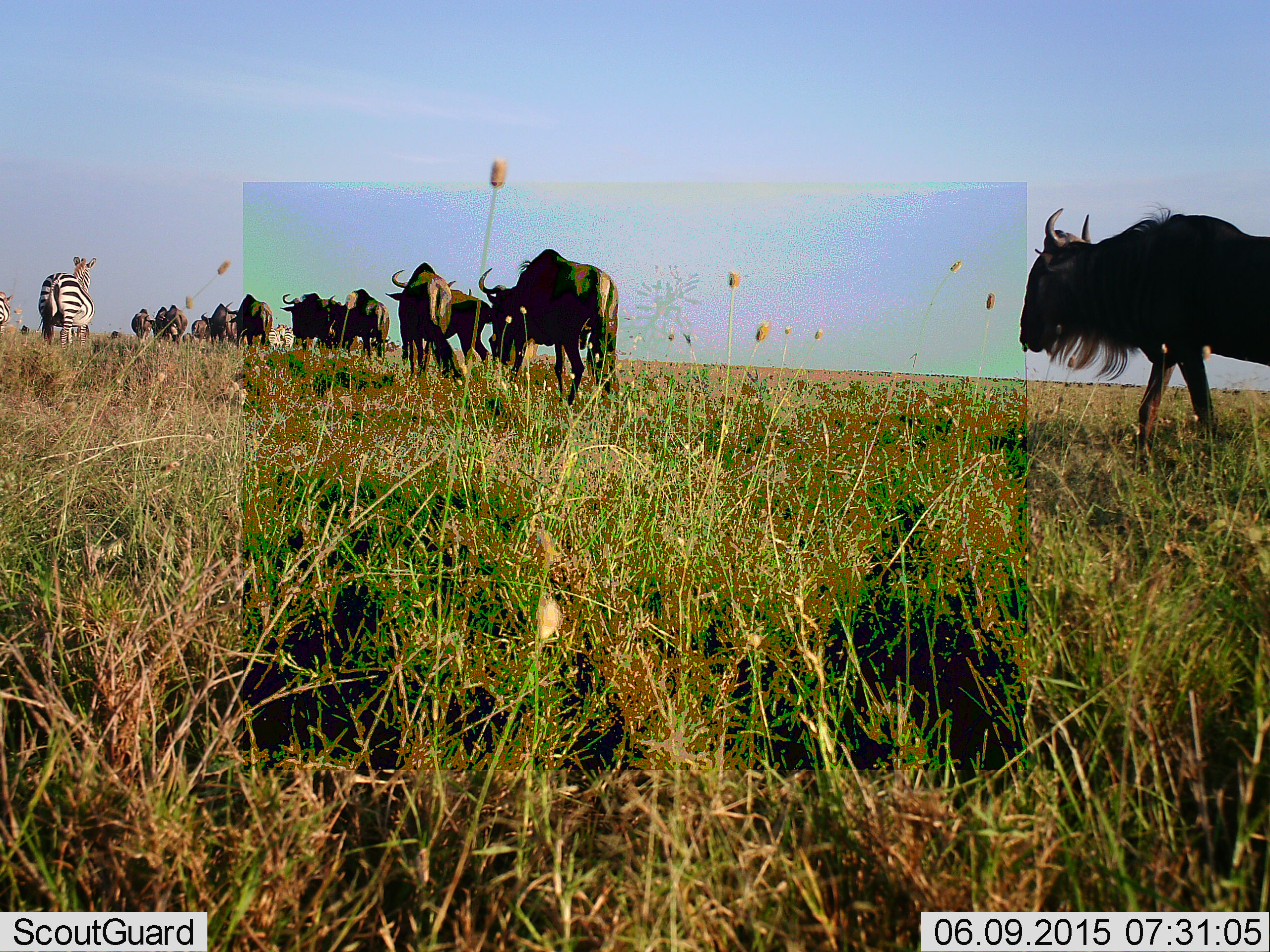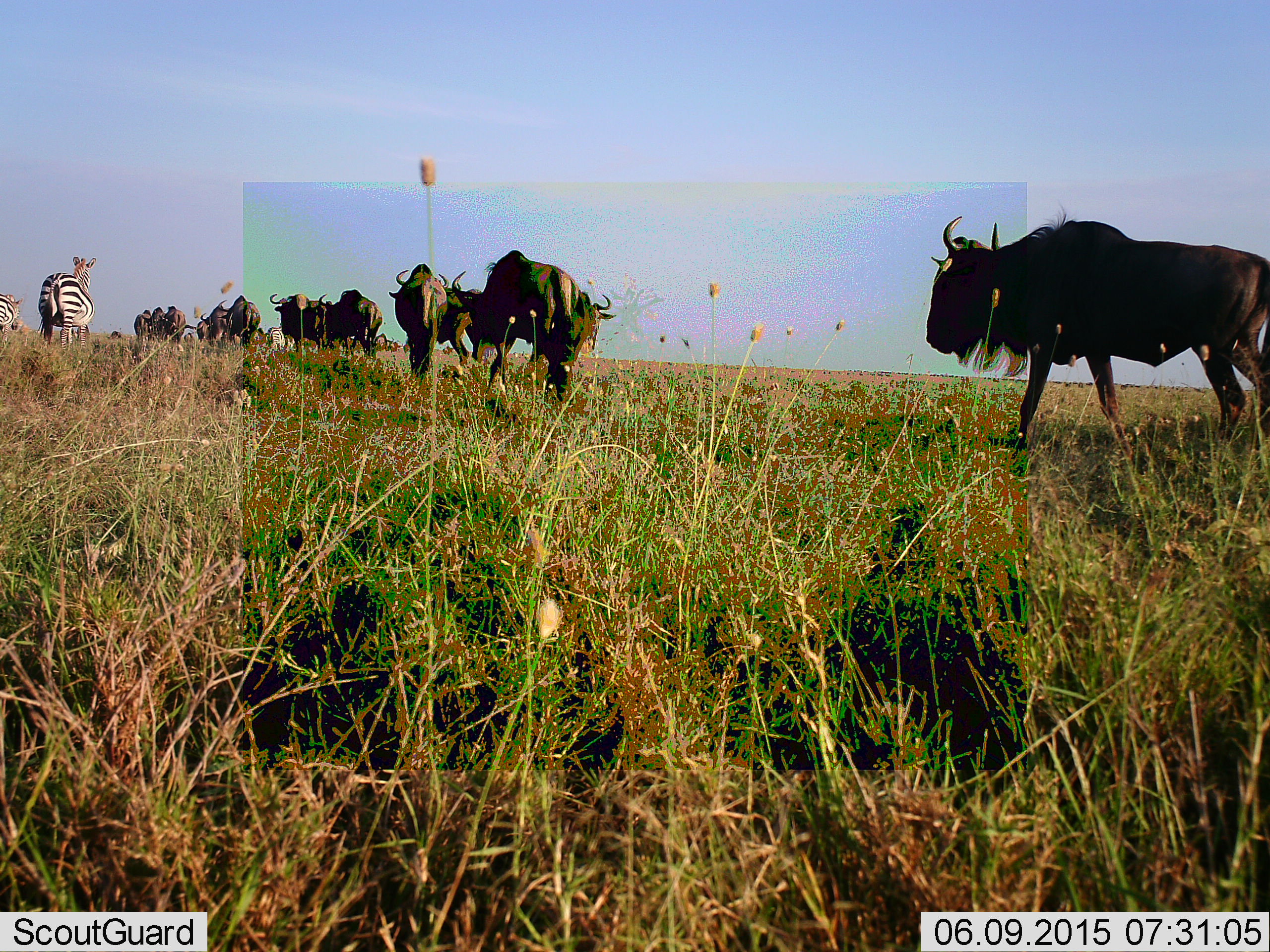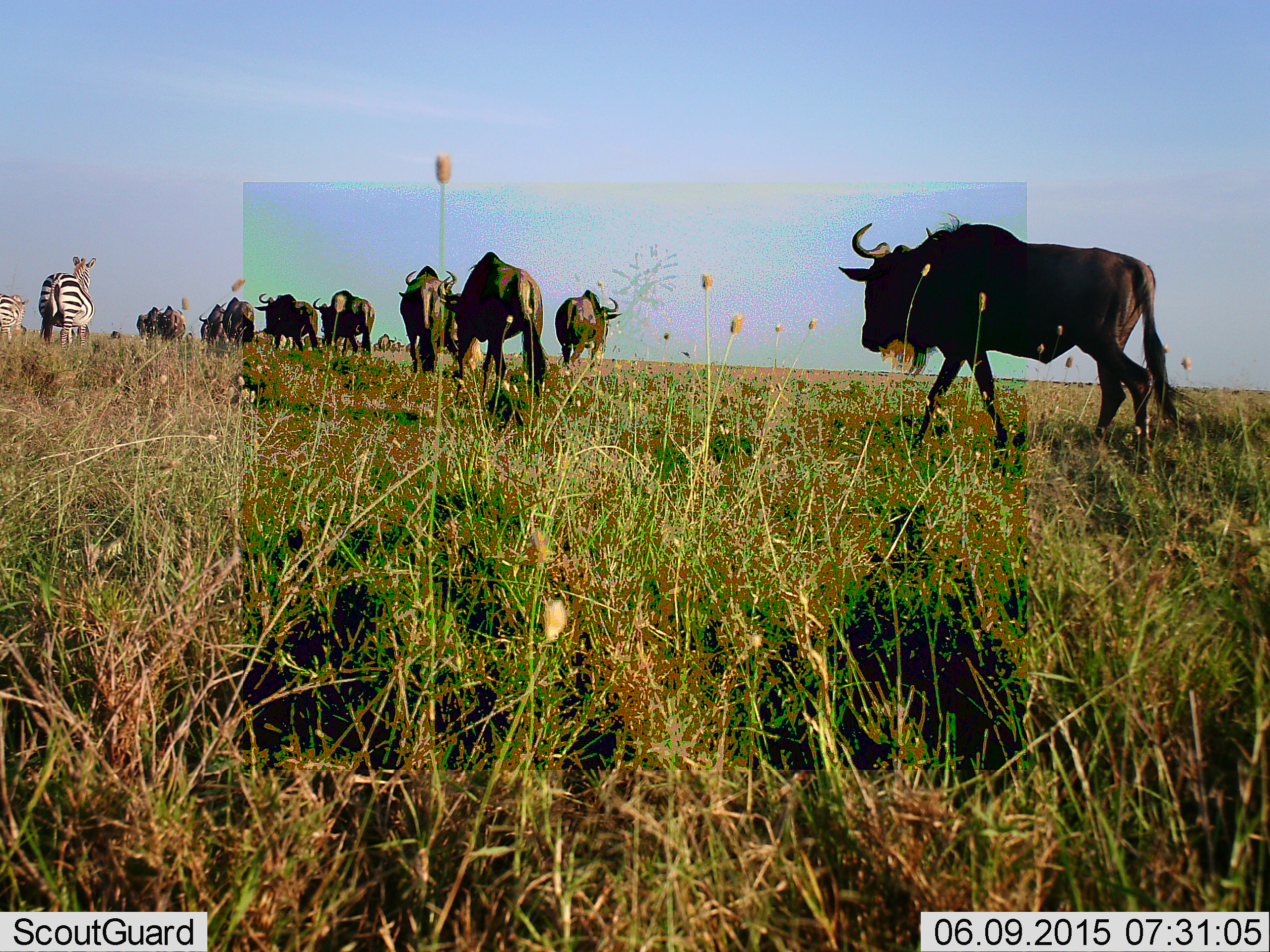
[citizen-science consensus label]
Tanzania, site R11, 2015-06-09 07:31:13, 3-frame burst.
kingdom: Animalia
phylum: Chordata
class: Mammalia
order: Artiodactyla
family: Bovidae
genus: Connochaetes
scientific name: Connochaetes taurinus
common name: blue wildebeest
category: wildebeest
Wildebeest (blue wildebeest) (Connochaetes taurinus), count 11-50. Behavior (volunteer vote fractions): standing 0%, resting 0%, moving 100%, interacting 0%. Young present (vote fraction): 0%. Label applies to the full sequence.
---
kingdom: Animalia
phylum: Chordata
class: Mammalia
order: Perissodactyla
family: Equidae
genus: Equus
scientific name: Equus quagga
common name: plains zebra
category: zebra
Zebra (plains zebra) (Equus quagga), count 2. Behavior (volunteer vote fractions): standing 60%, resting 0%, moving 70%, interacting 0%. Young present (vote fraction): 0%. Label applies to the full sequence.